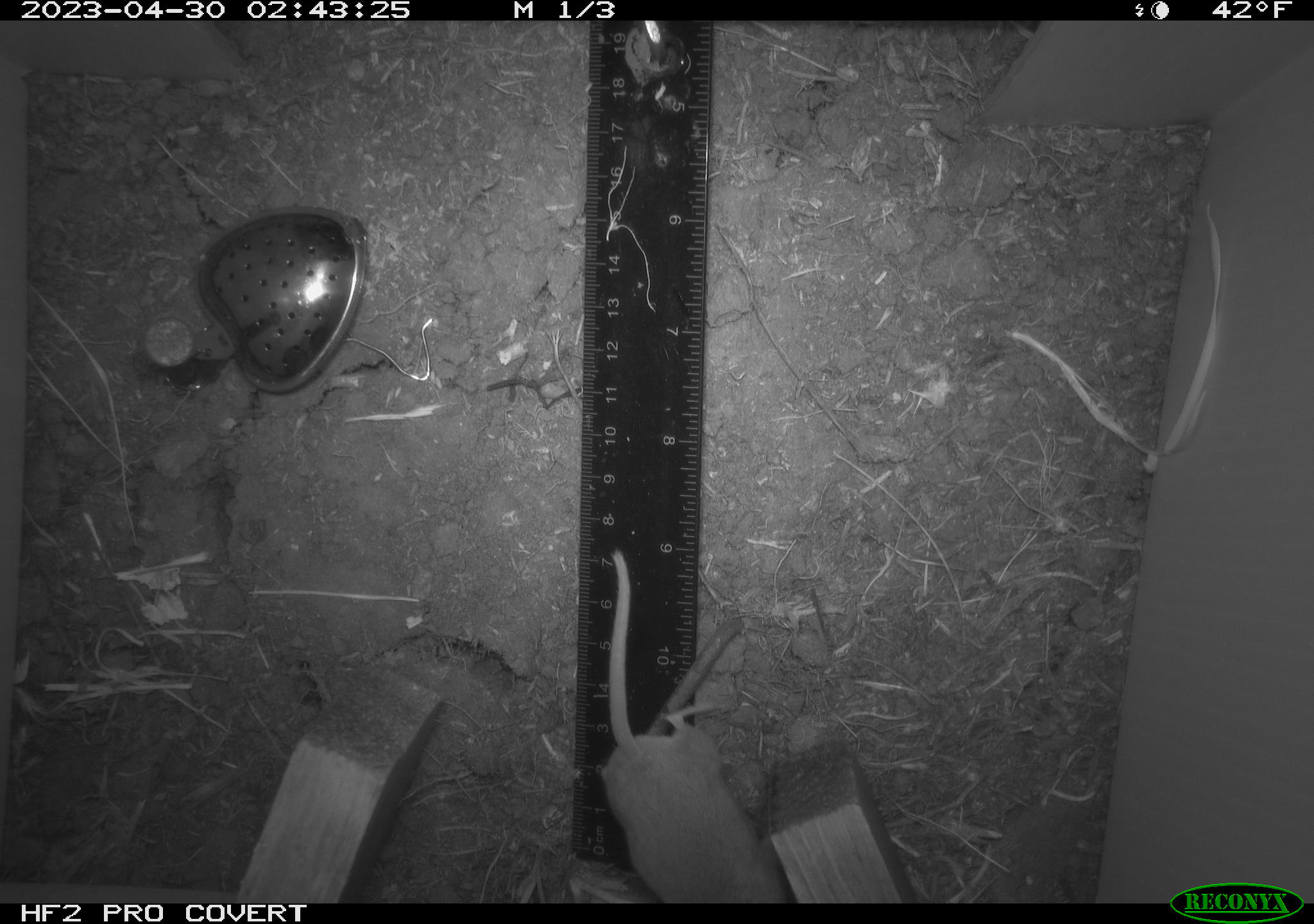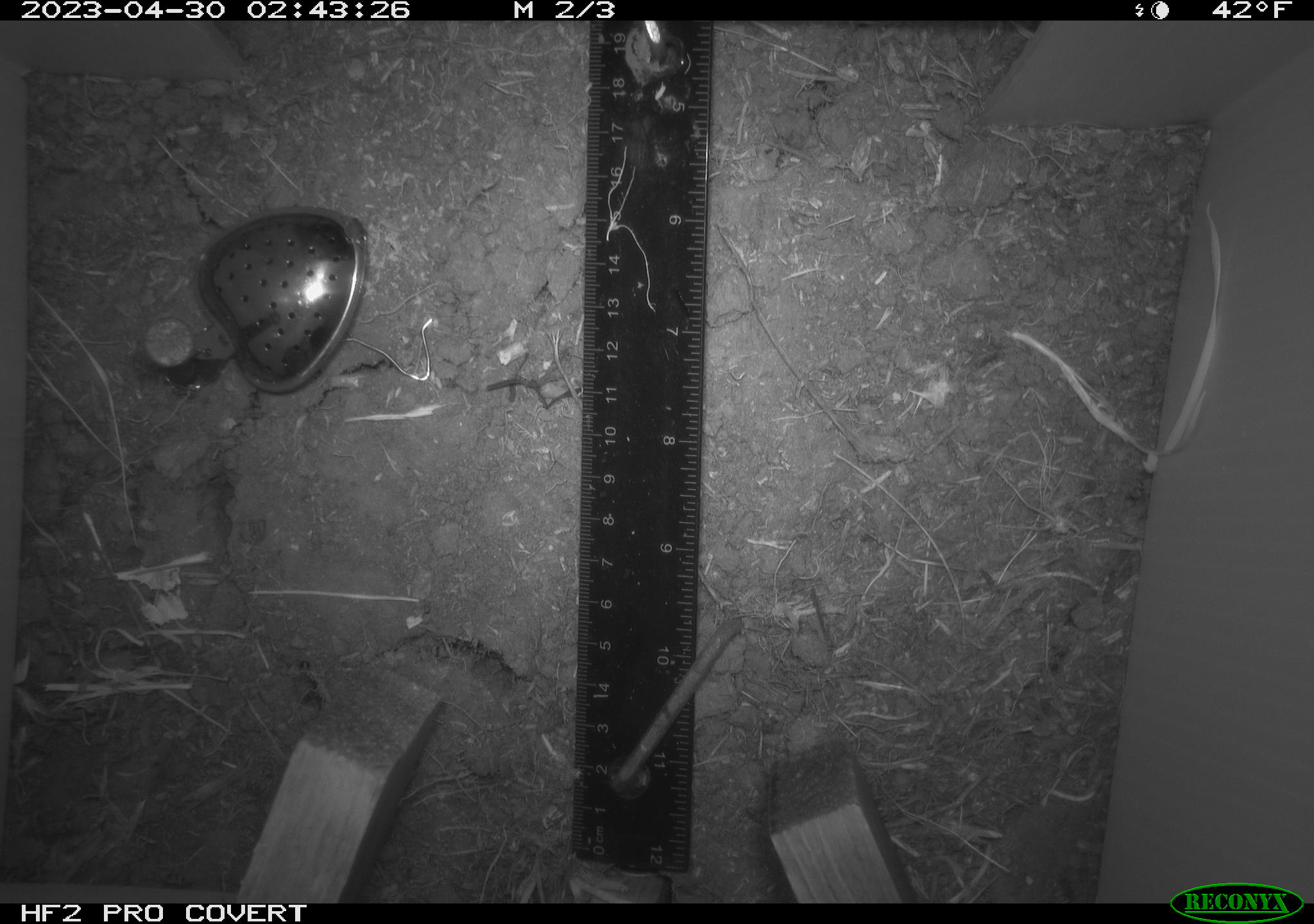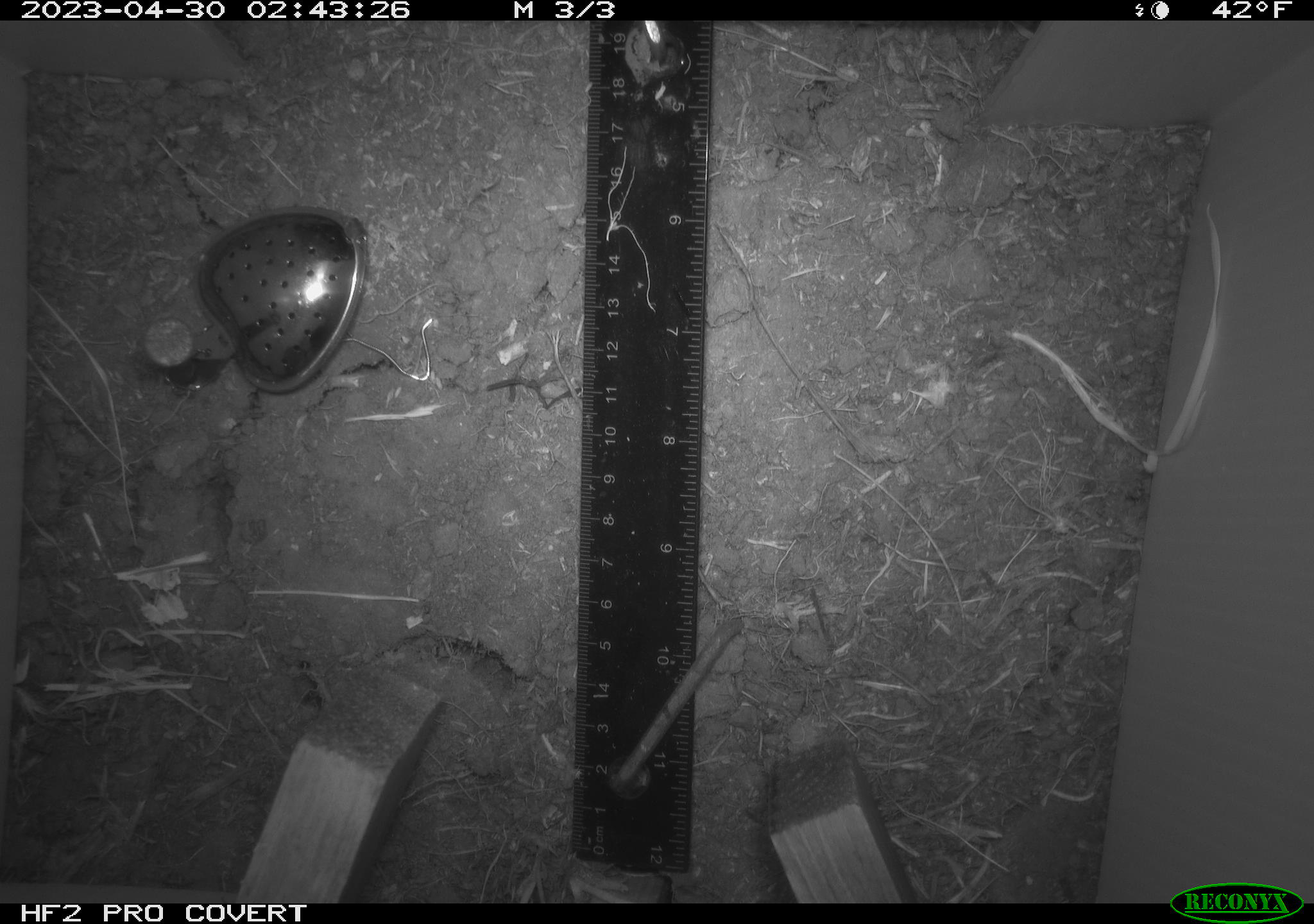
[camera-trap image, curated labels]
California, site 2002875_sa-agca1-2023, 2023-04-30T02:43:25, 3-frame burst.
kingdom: Animalia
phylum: Chordata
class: Mammalia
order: Rodentia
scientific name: Rodentia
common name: mouse species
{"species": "mouse species (Rodentia)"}